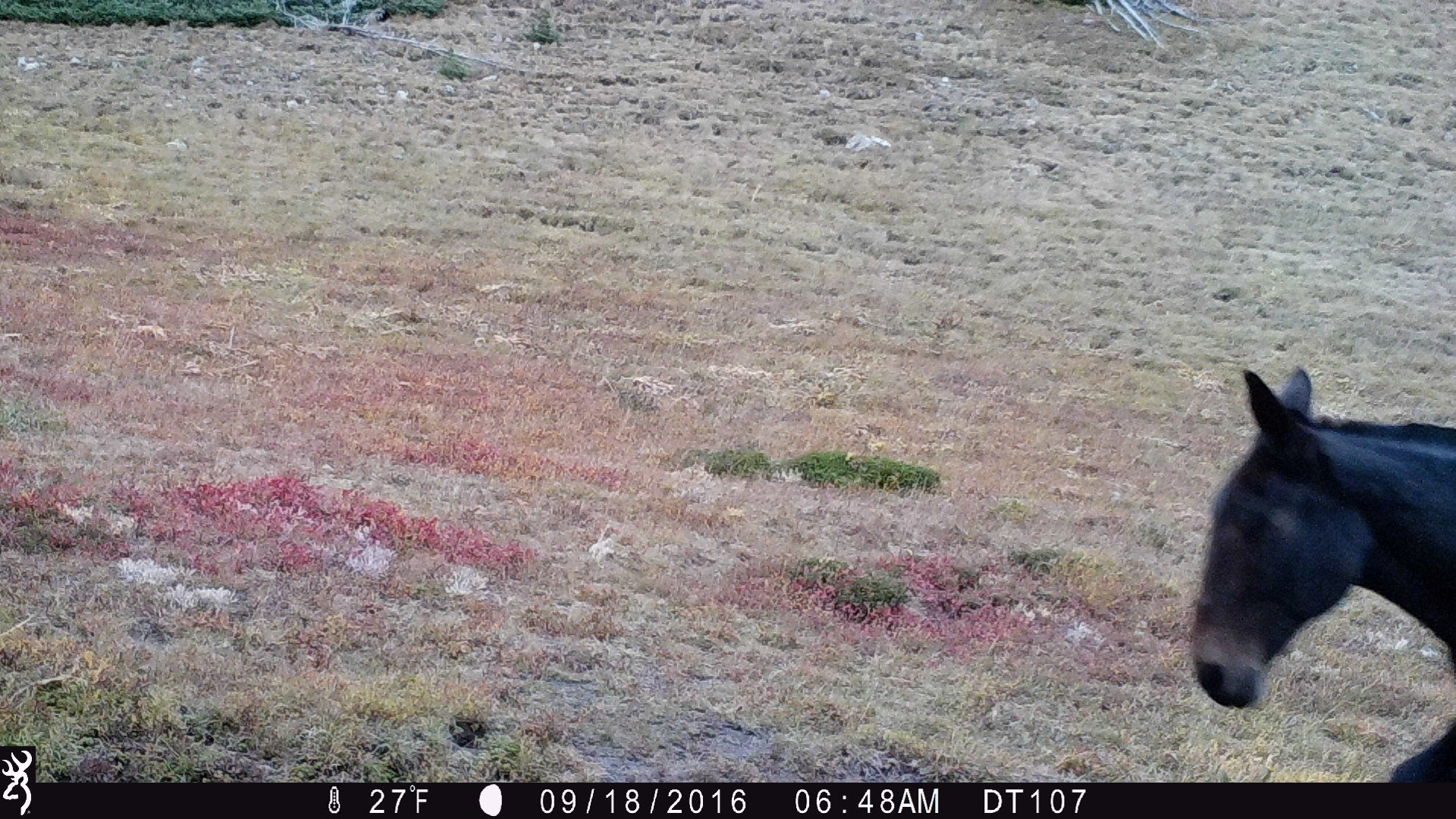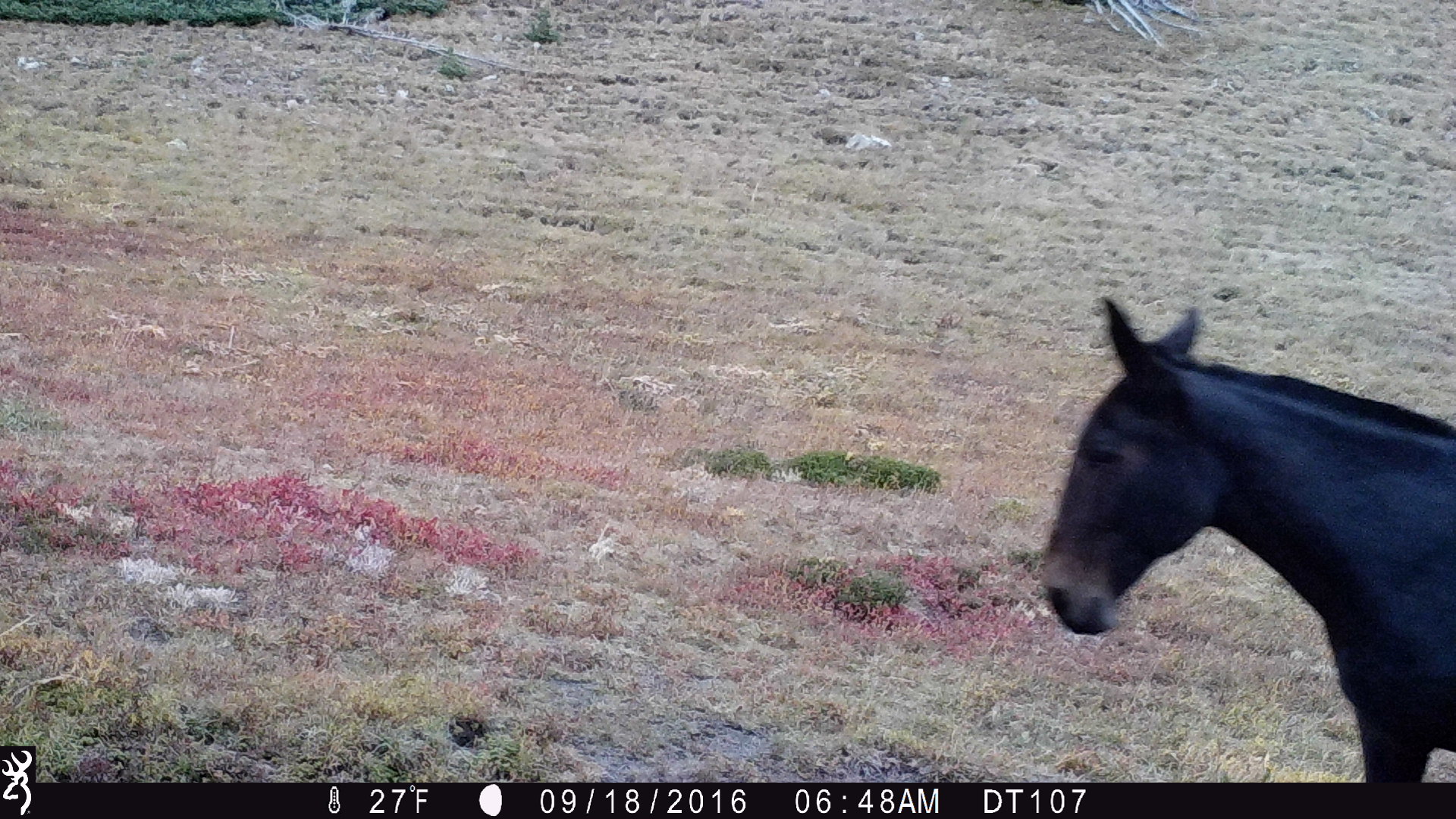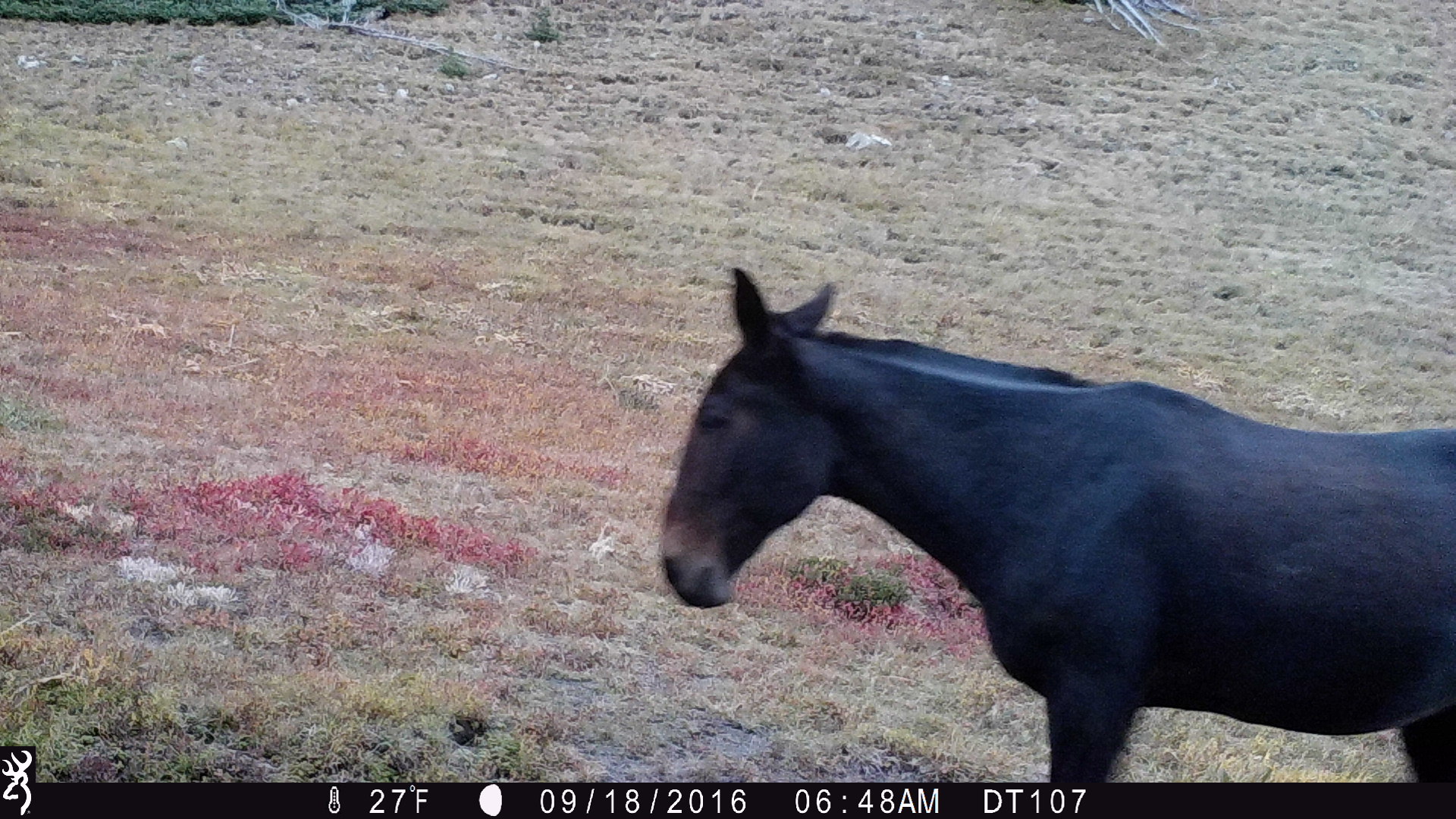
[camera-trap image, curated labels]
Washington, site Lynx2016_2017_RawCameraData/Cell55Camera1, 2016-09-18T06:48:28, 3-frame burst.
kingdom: Animalia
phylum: Chordata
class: Mammalia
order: Perissodactyla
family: Equidae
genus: Equus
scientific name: Equus caballus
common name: domestic horse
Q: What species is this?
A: Domestic horse (Equus caballus).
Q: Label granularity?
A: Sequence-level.